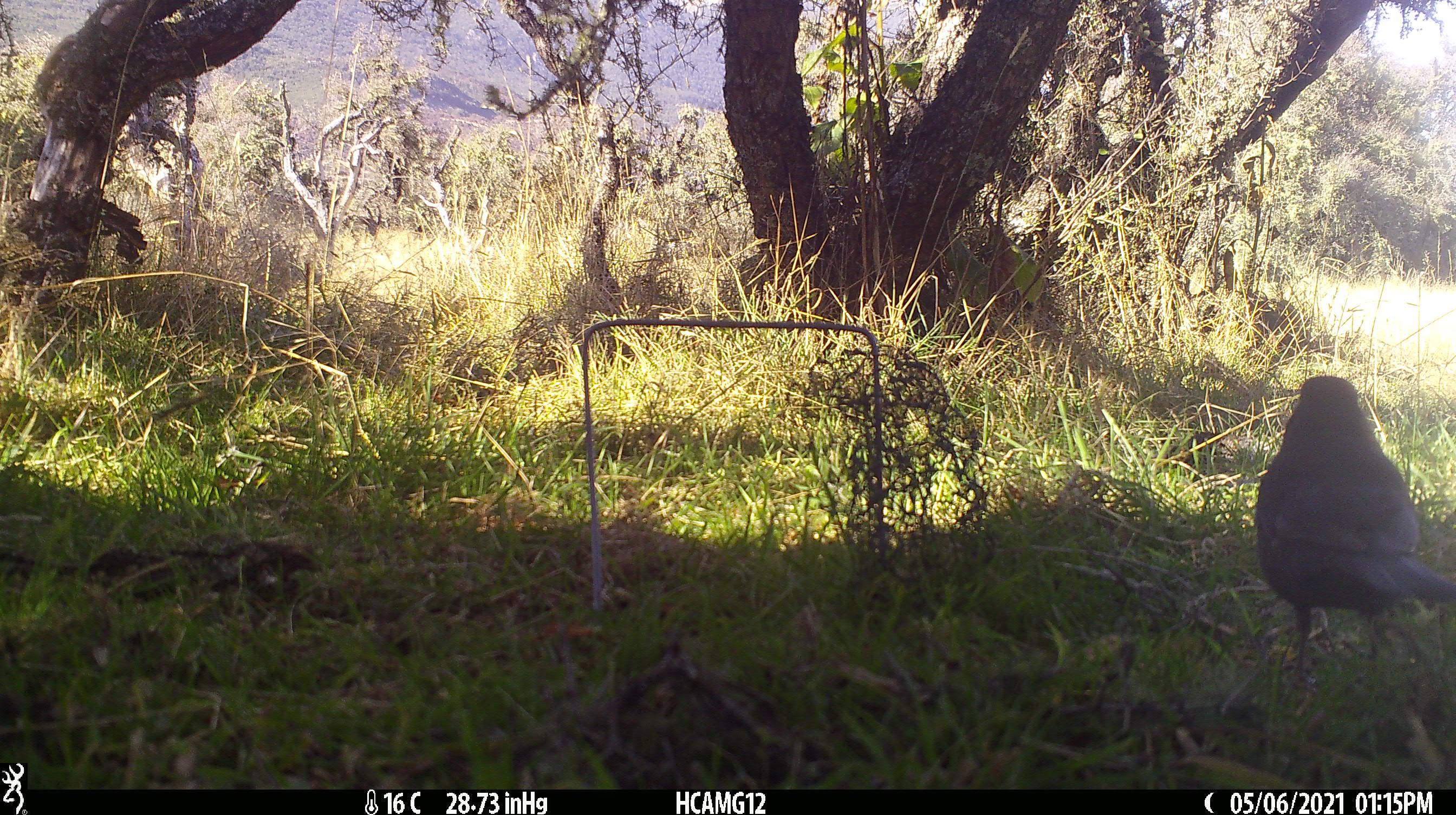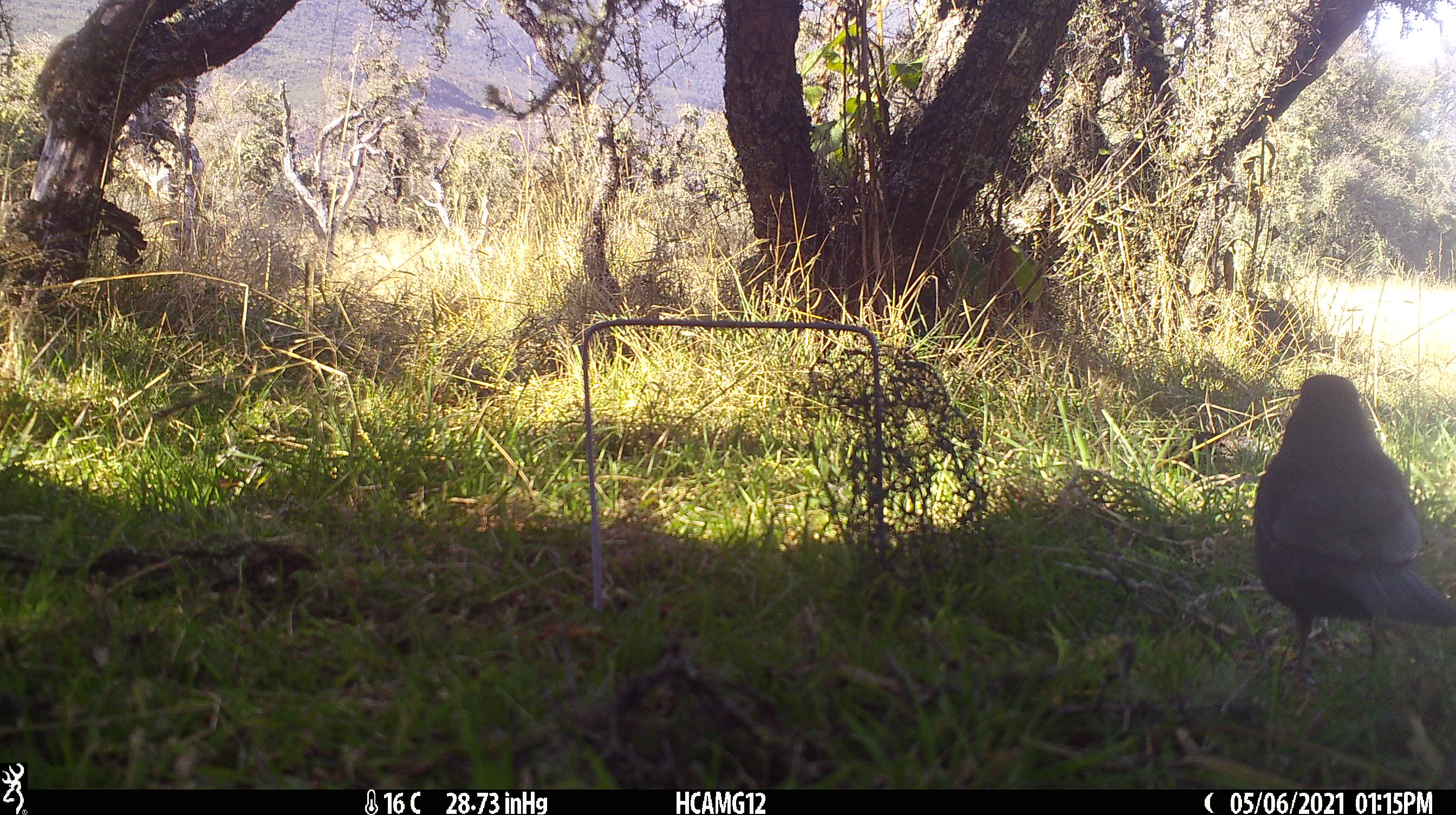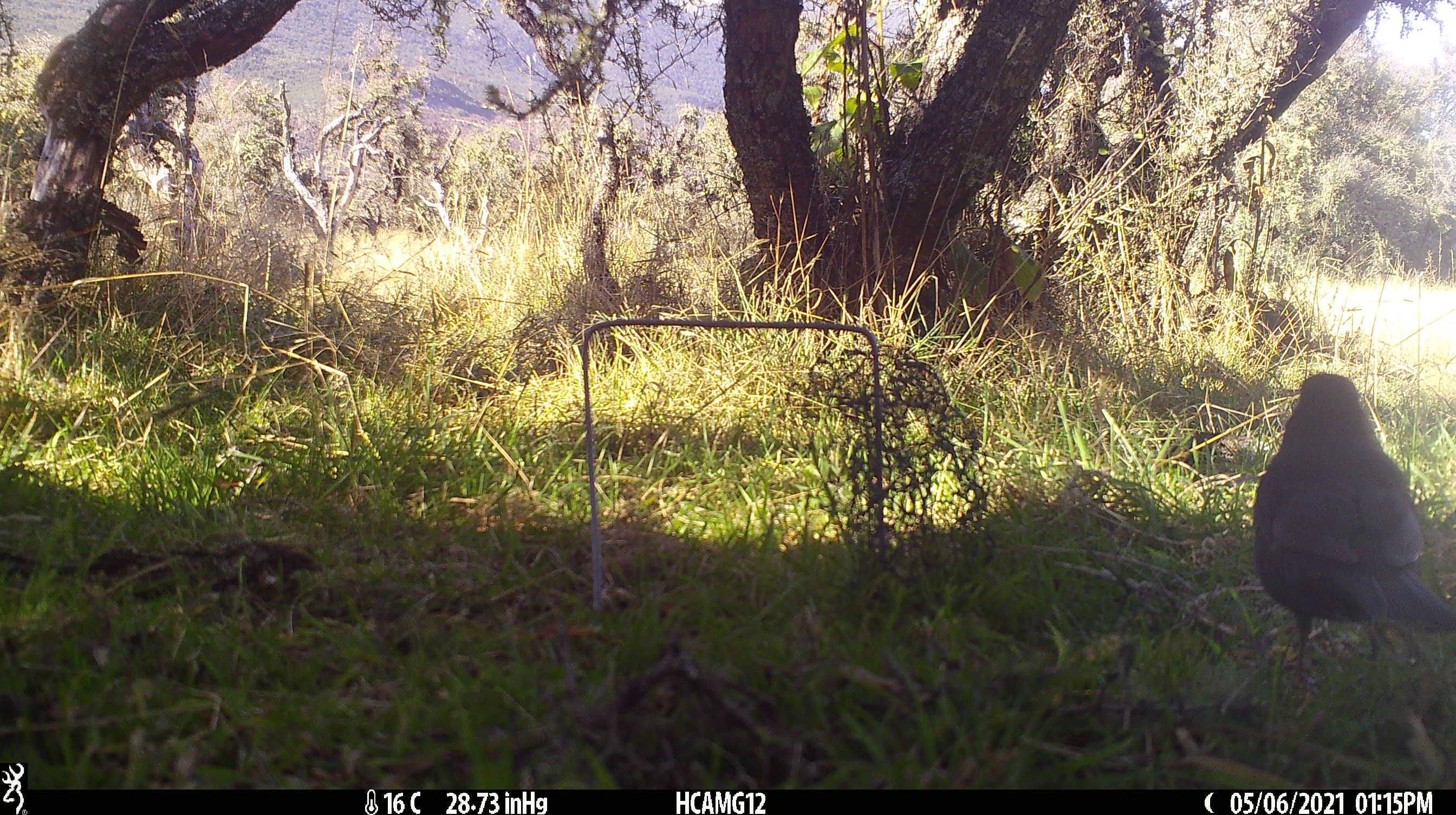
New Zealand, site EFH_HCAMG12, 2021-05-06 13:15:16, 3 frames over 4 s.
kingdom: Animalia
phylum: Chordata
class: Aves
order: Passeriformes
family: Turdidae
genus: Turdus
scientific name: Turdus merula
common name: eurasian blackbird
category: blackbird